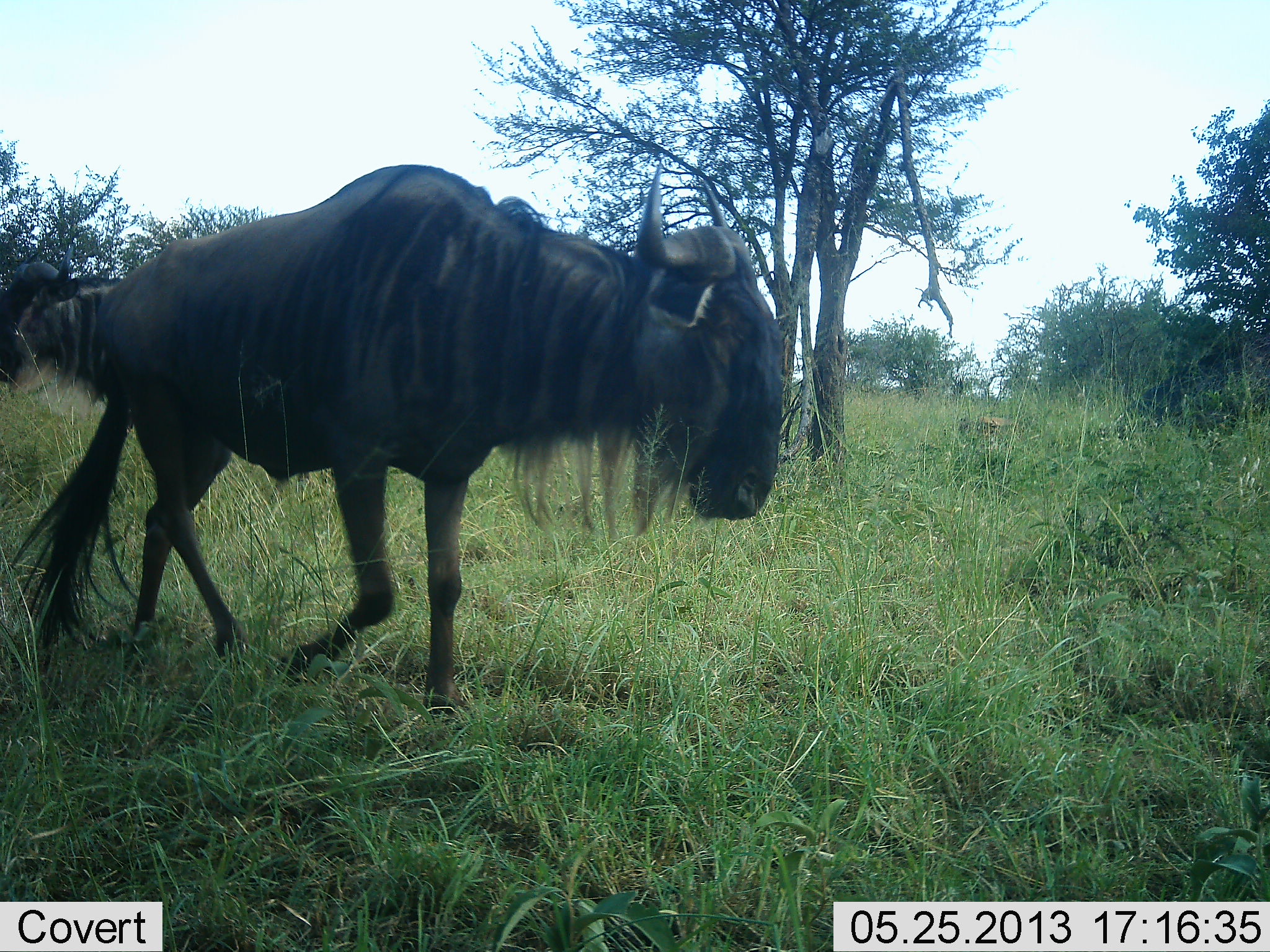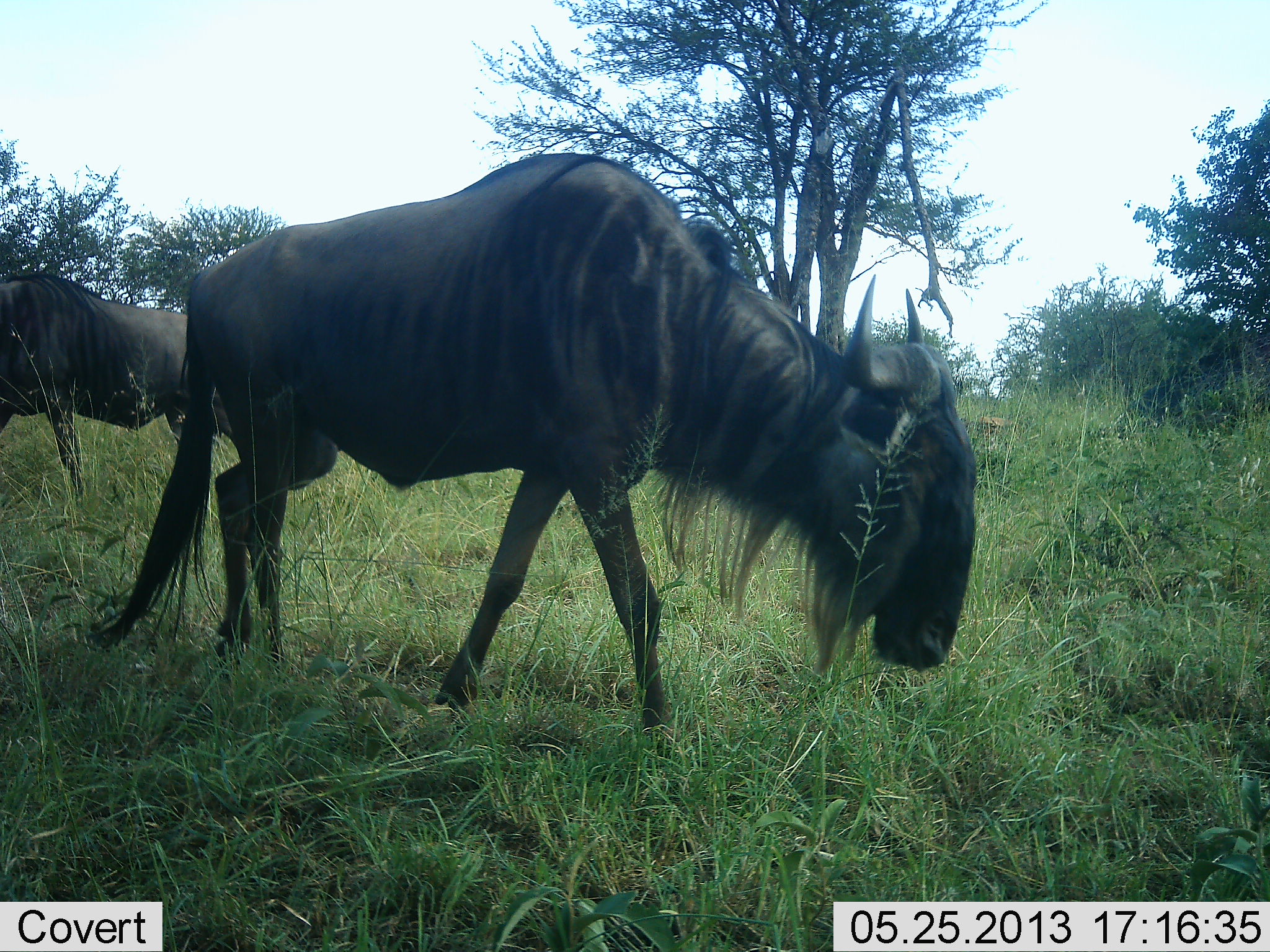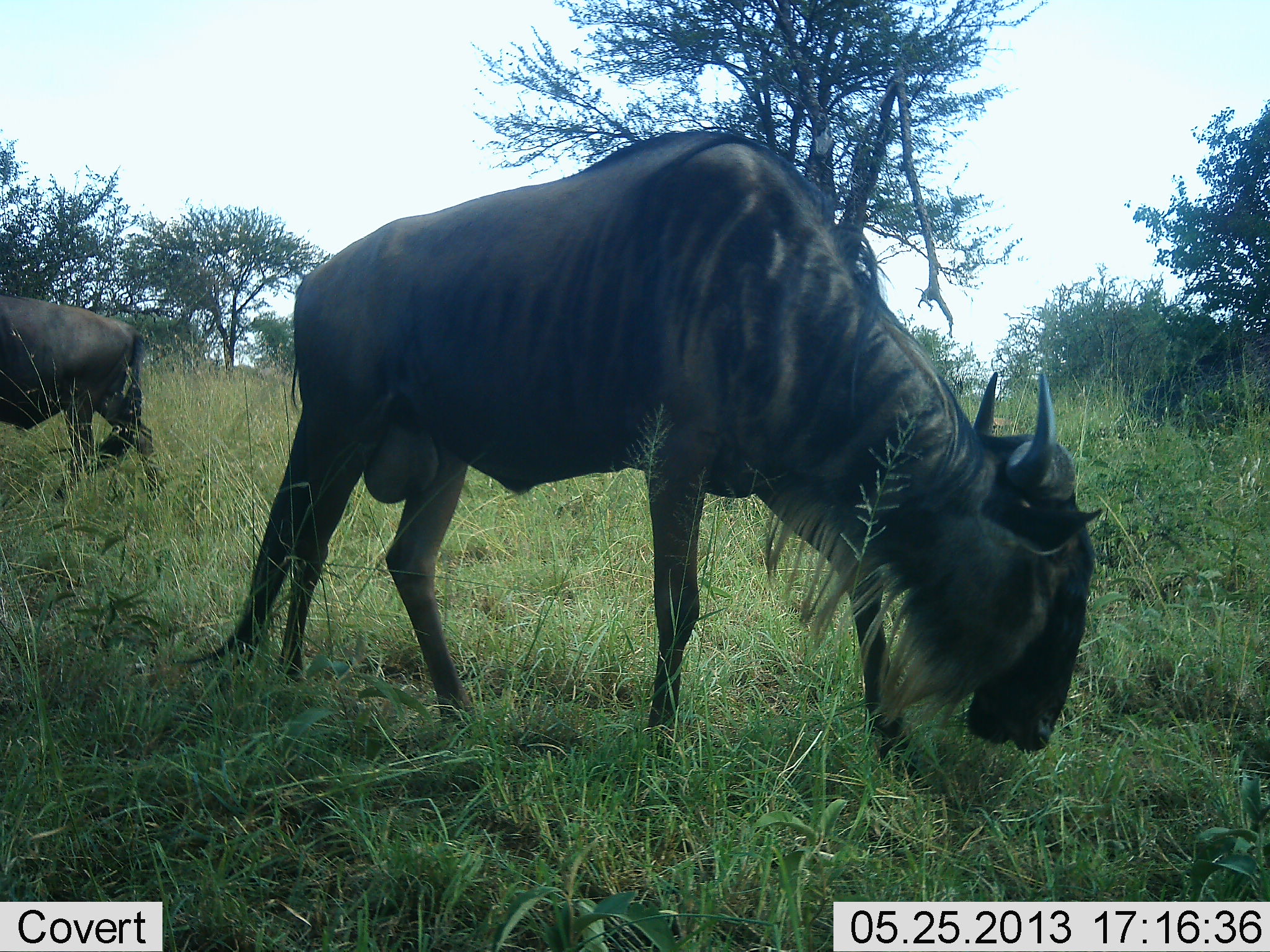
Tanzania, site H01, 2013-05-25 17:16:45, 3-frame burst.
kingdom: Animalia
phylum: Chordata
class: Mammalia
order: Artiodactyla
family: Bovidae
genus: Connochaetes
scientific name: Connochaetes taurinus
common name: blue wildebeest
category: wildebeest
Wildebeest (blue wildebeest) (Connochaetes taurinus), count 2. Behavior (volunteer vote fractions): standing 13%, resting 0%, moving 87%, interacting 0%. Young present (vote fraction): 0%. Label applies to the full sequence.